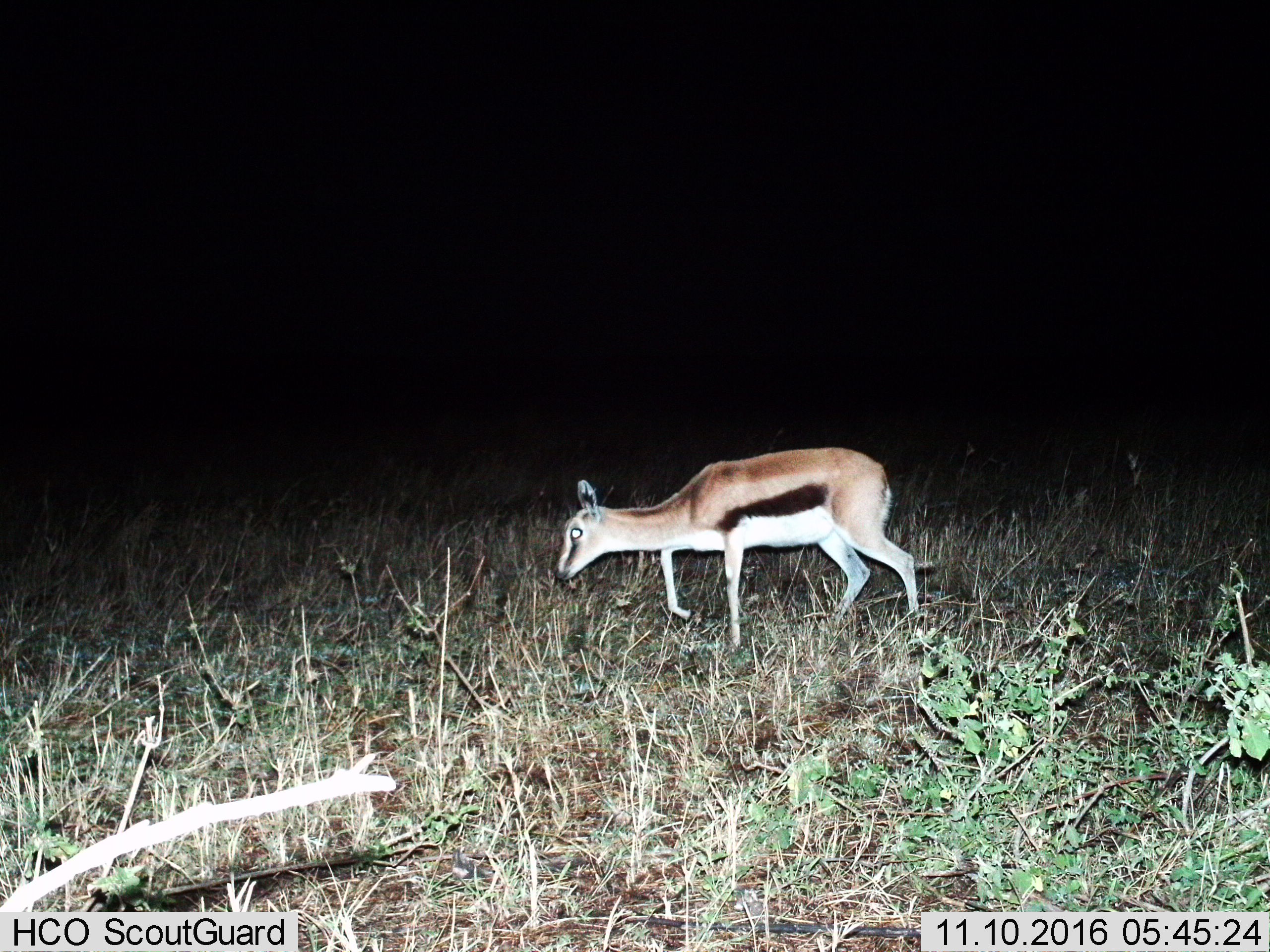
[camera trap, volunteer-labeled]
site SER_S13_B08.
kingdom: Animalia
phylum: Chordata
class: Mammalia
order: Artiodactyla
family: Bovidae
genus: Eudorcas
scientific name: Eudorcas thomsonii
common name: thomson's gazelle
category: gazellethomsons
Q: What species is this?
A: Gazellethomsons (thomson's gazelle) (Eudorcas thomsonii).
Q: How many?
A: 1.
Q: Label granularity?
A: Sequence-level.